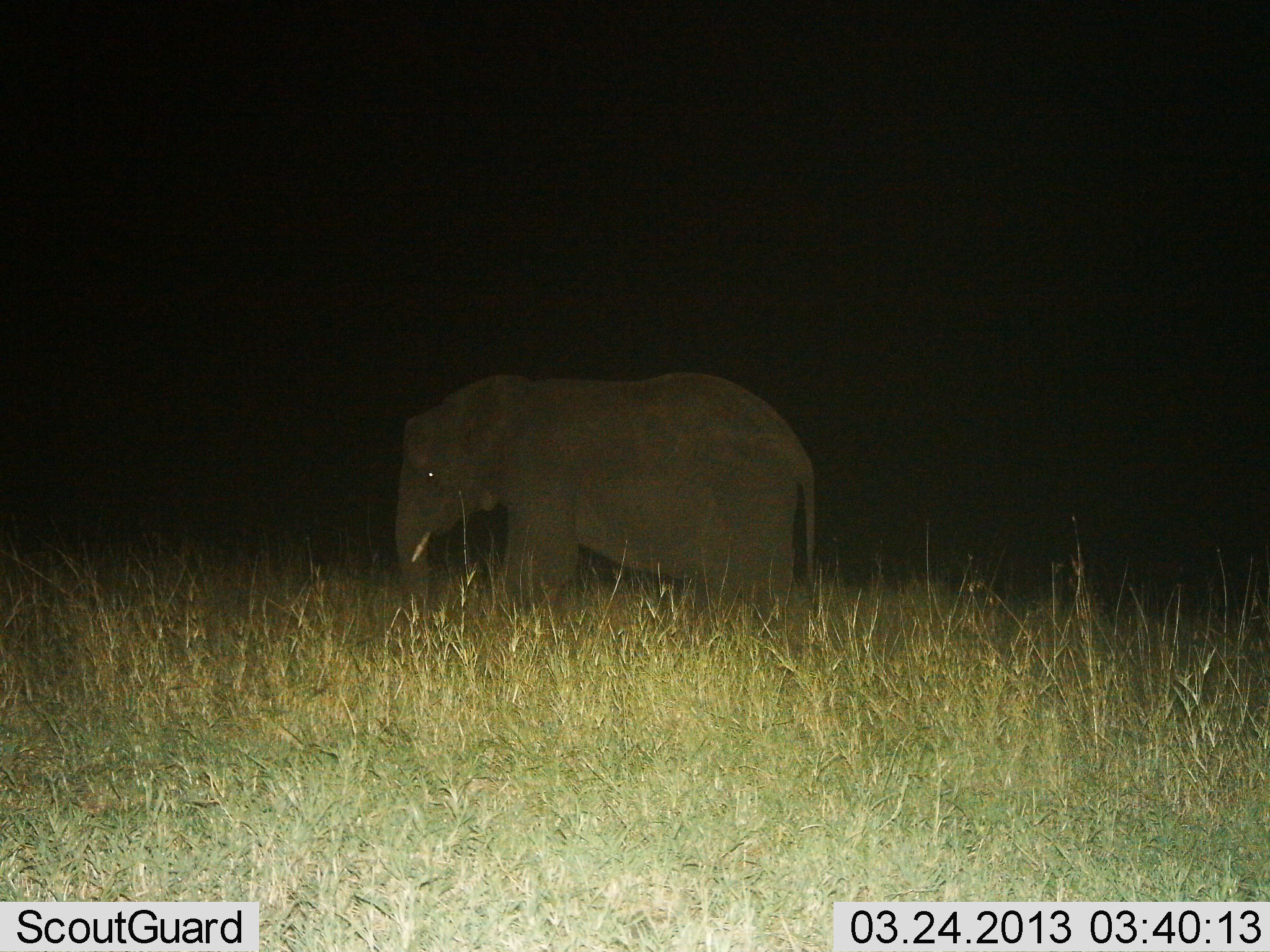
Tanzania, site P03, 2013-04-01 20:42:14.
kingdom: Animalia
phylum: Chordata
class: Mammalia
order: Proboscidea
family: Elephantidae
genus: Loxodonta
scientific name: Loxodonta africana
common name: african bush elephant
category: elephant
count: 1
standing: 67%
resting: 2%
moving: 28%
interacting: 2%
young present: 5%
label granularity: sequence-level